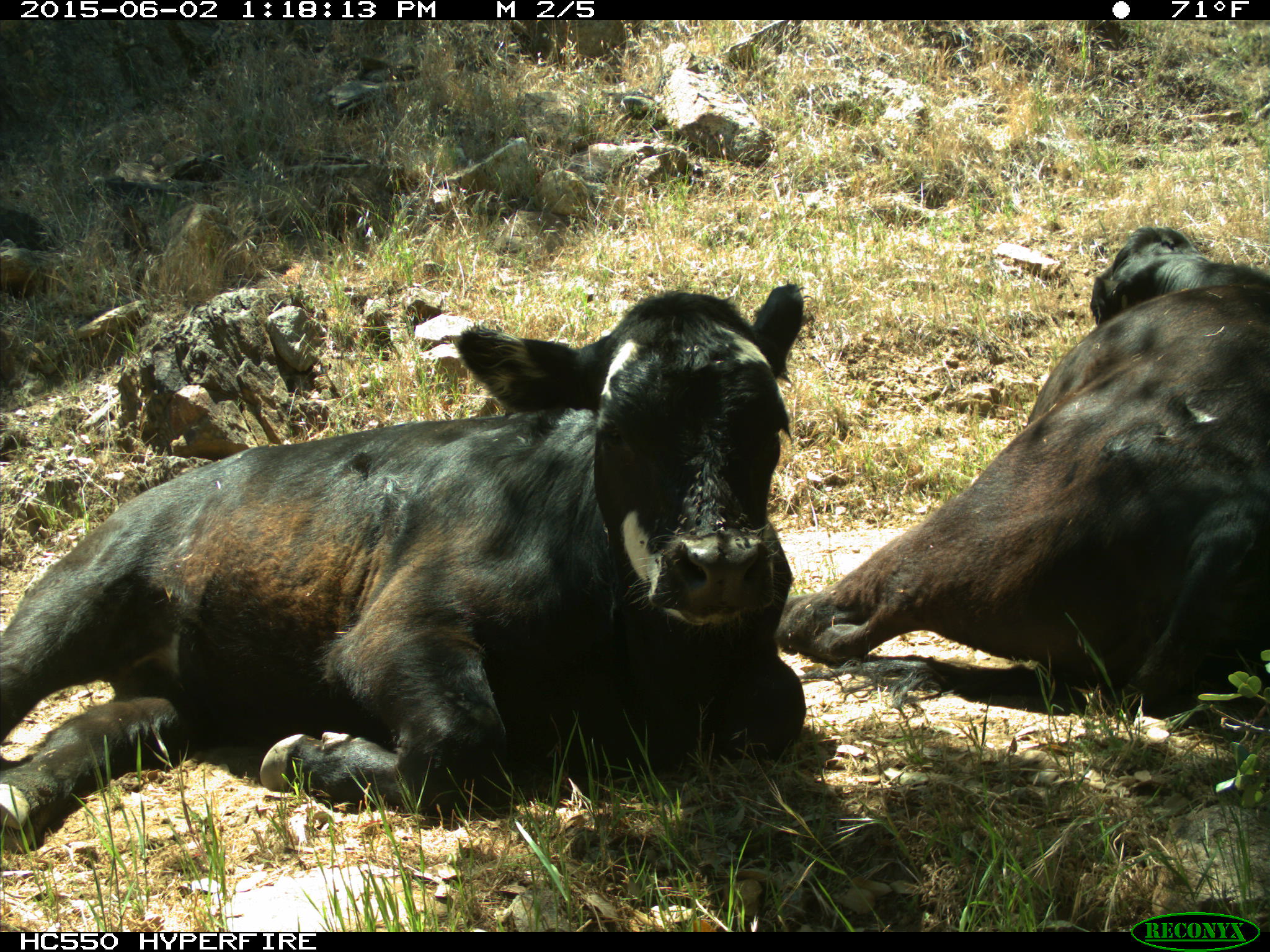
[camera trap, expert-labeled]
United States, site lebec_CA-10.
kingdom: Animalia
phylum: Chordata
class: Mammalia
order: Artiodactyla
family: Bovidae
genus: Bos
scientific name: Bos taurus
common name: domestic cow